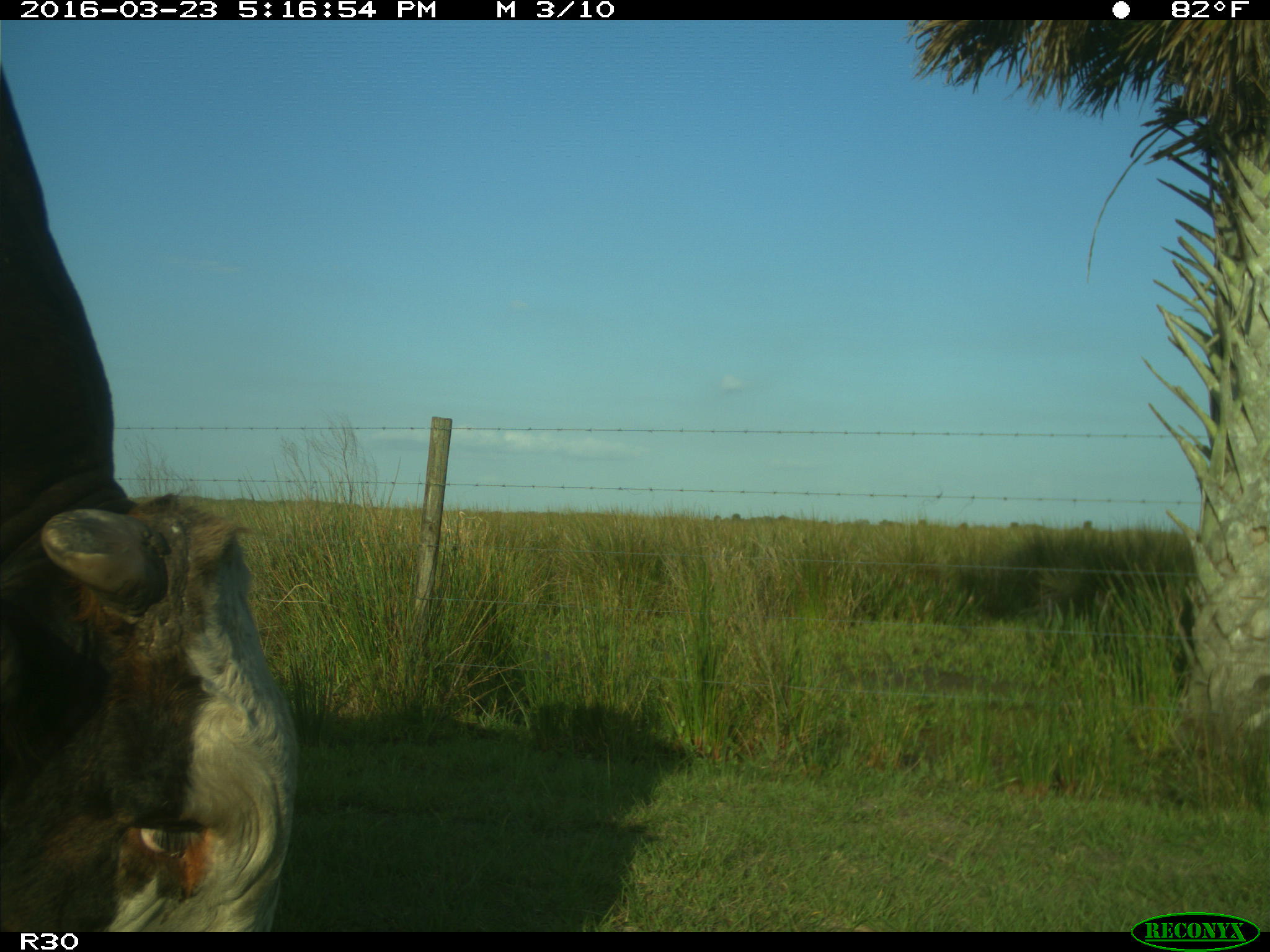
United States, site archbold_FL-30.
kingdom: Animalia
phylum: Chordata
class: Mammalia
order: Artiodactyla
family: Bovidae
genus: Bos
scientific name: Bos taurus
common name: domestic cow